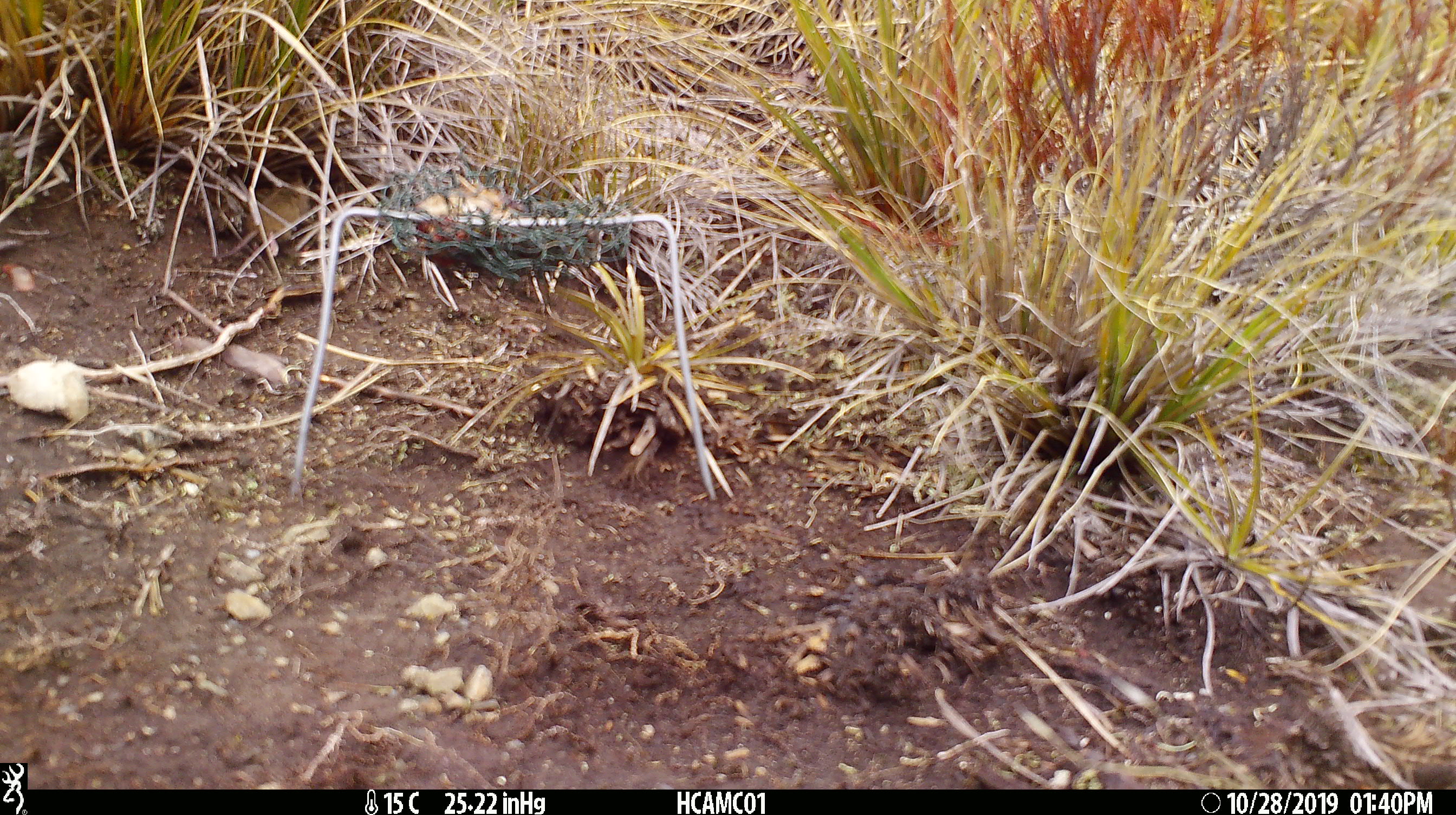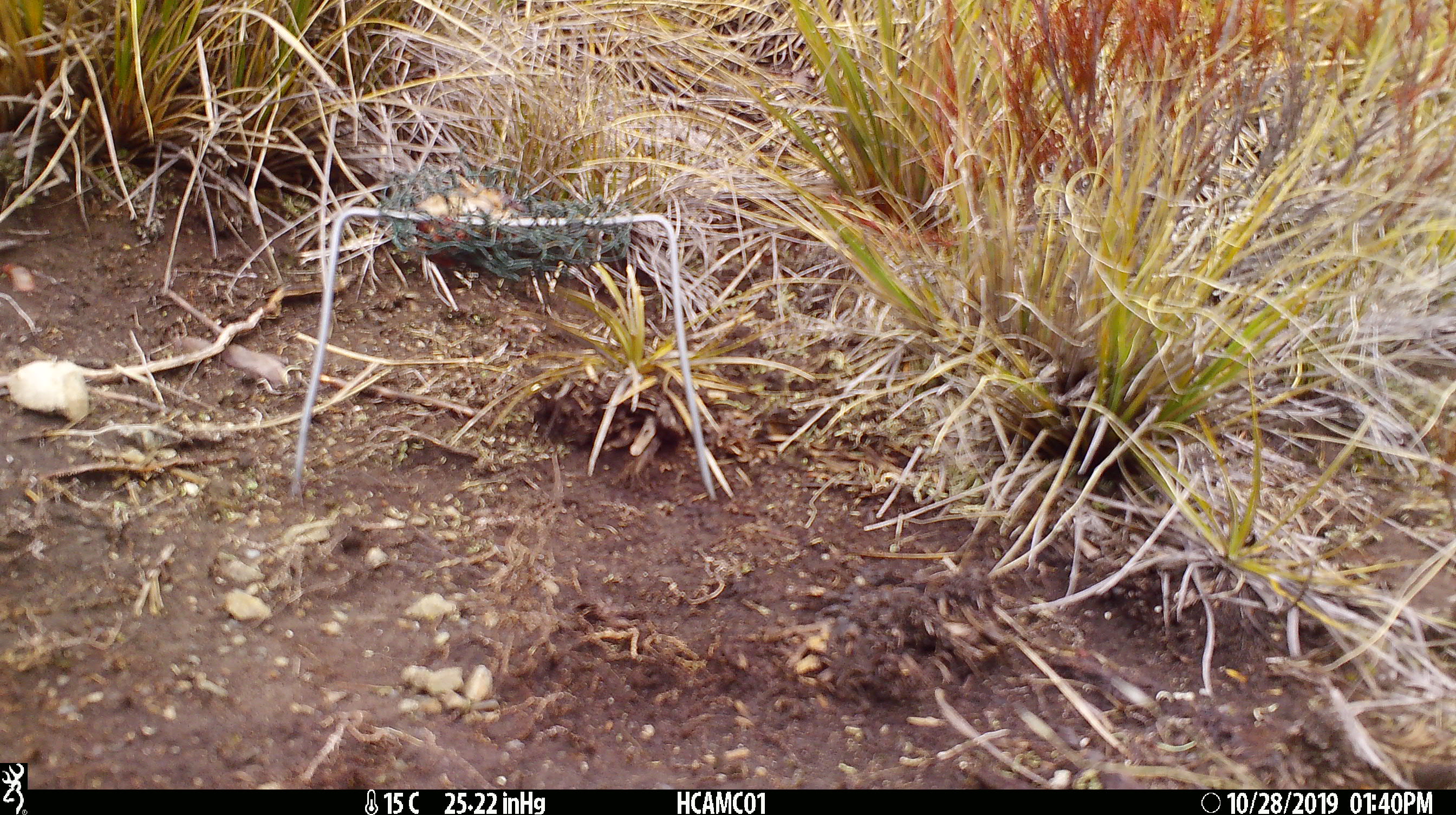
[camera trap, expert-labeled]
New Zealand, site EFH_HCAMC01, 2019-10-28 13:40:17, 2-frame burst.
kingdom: Animalia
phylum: Chordata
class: Mammalia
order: Rodentia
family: Muridae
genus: Mus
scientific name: Mus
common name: mouse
Mouse (Mus).